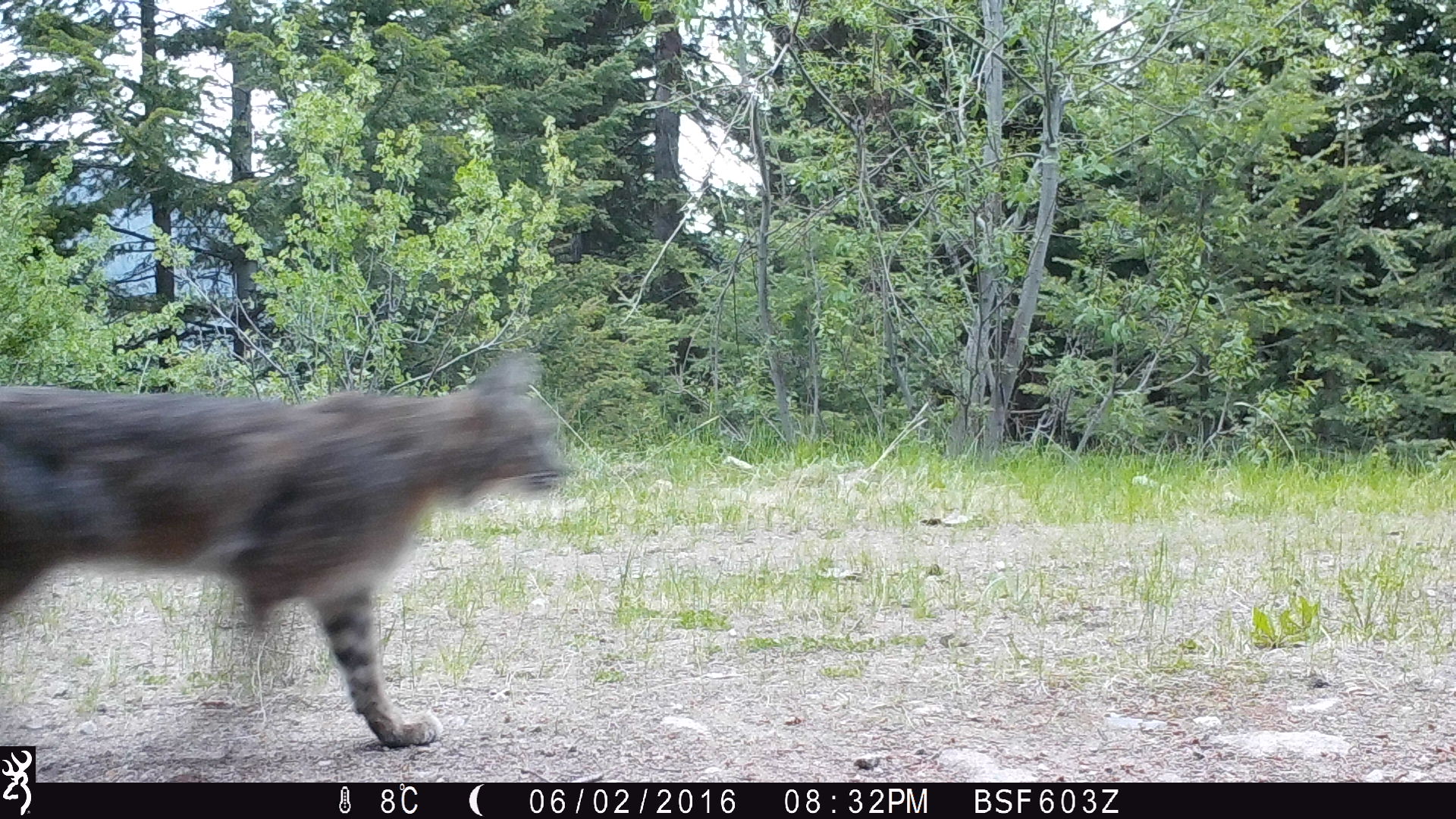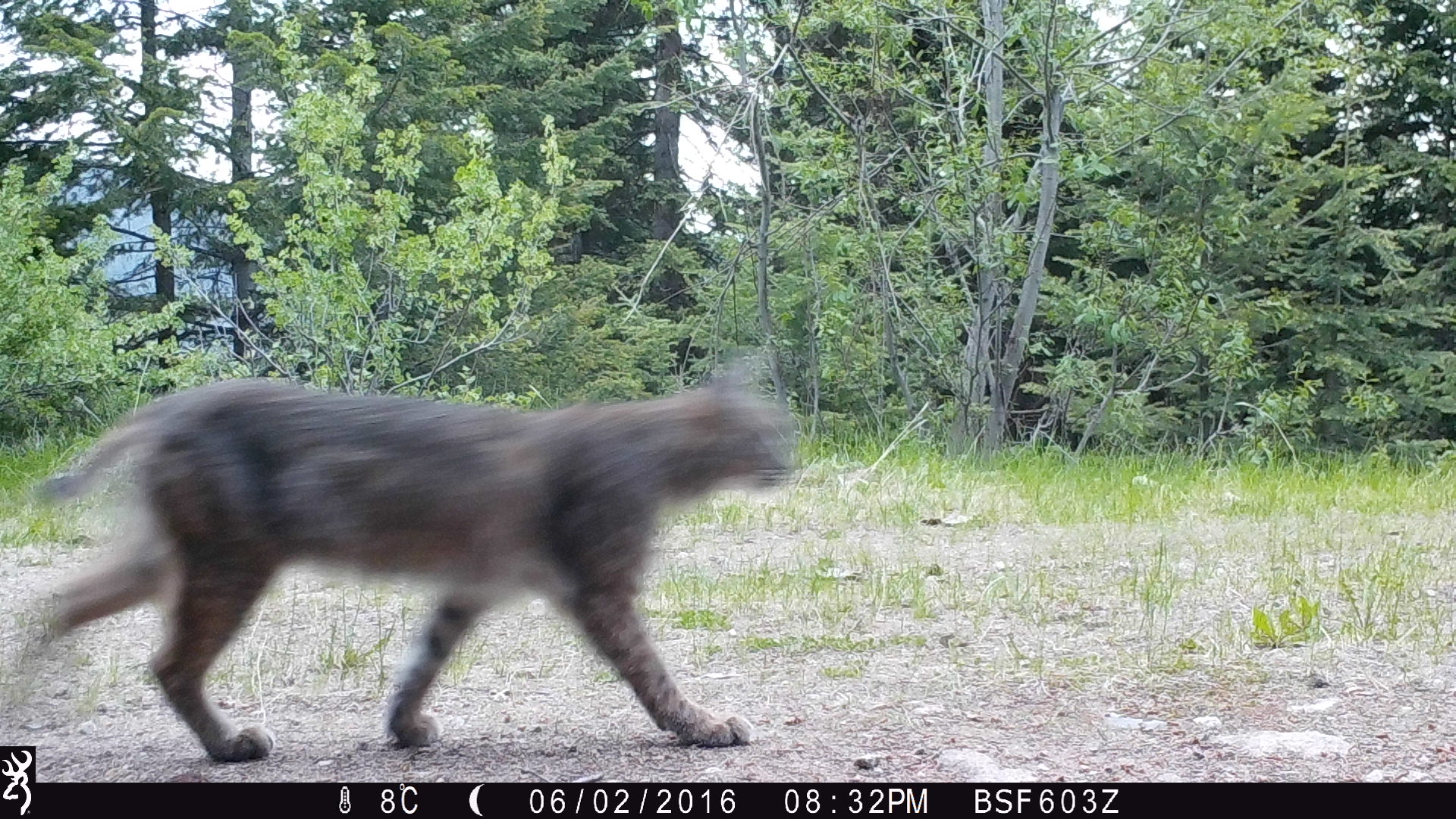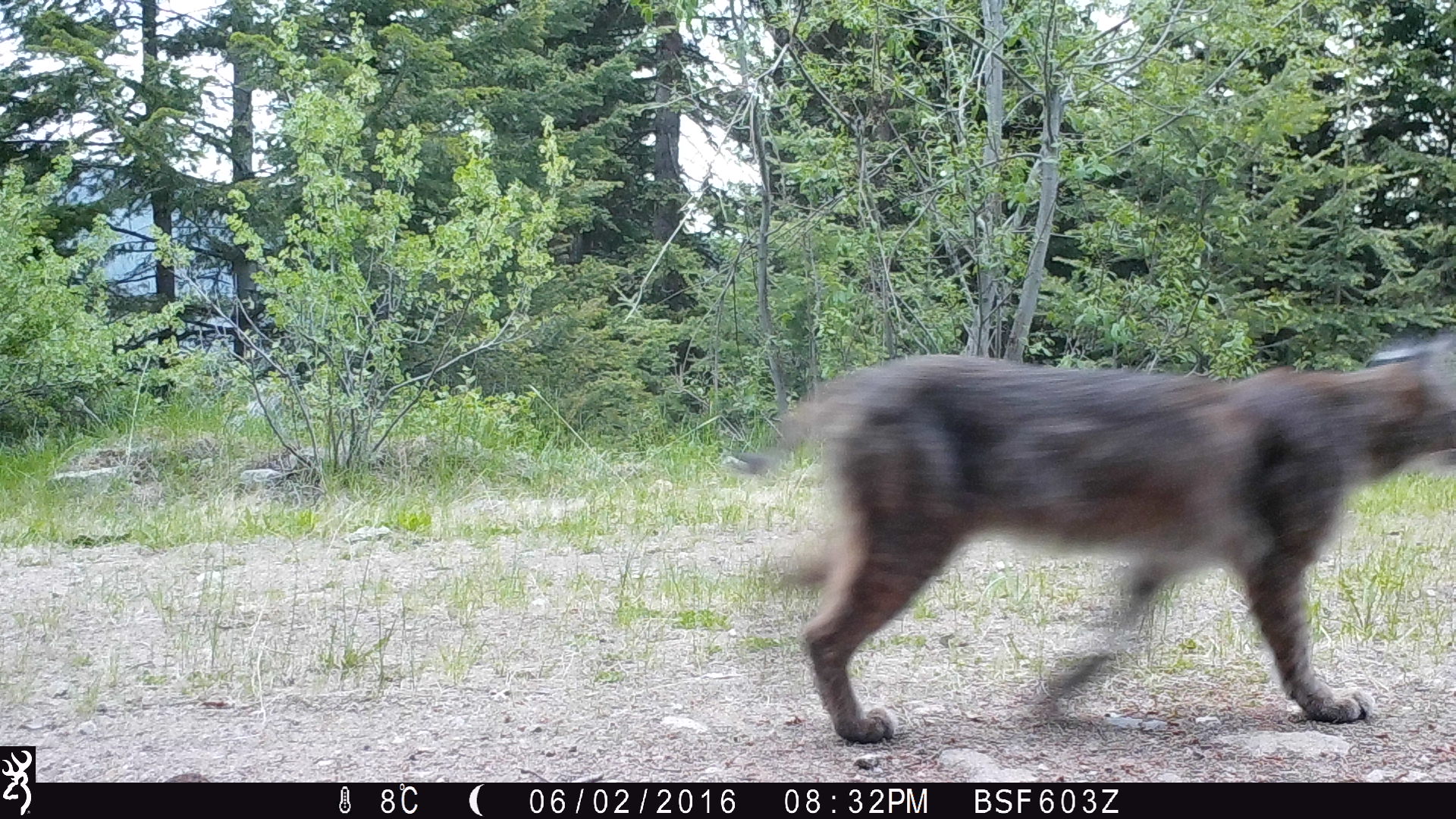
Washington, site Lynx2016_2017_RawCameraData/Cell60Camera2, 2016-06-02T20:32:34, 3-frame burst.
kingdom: Animalia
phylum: Chordata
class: Mammalia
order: Carnivora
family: Felidae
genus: Lynx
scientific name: Lynx rufus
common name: bobcat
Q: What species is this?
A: Lynx rufus (bobcat).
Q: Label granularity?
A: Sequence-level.